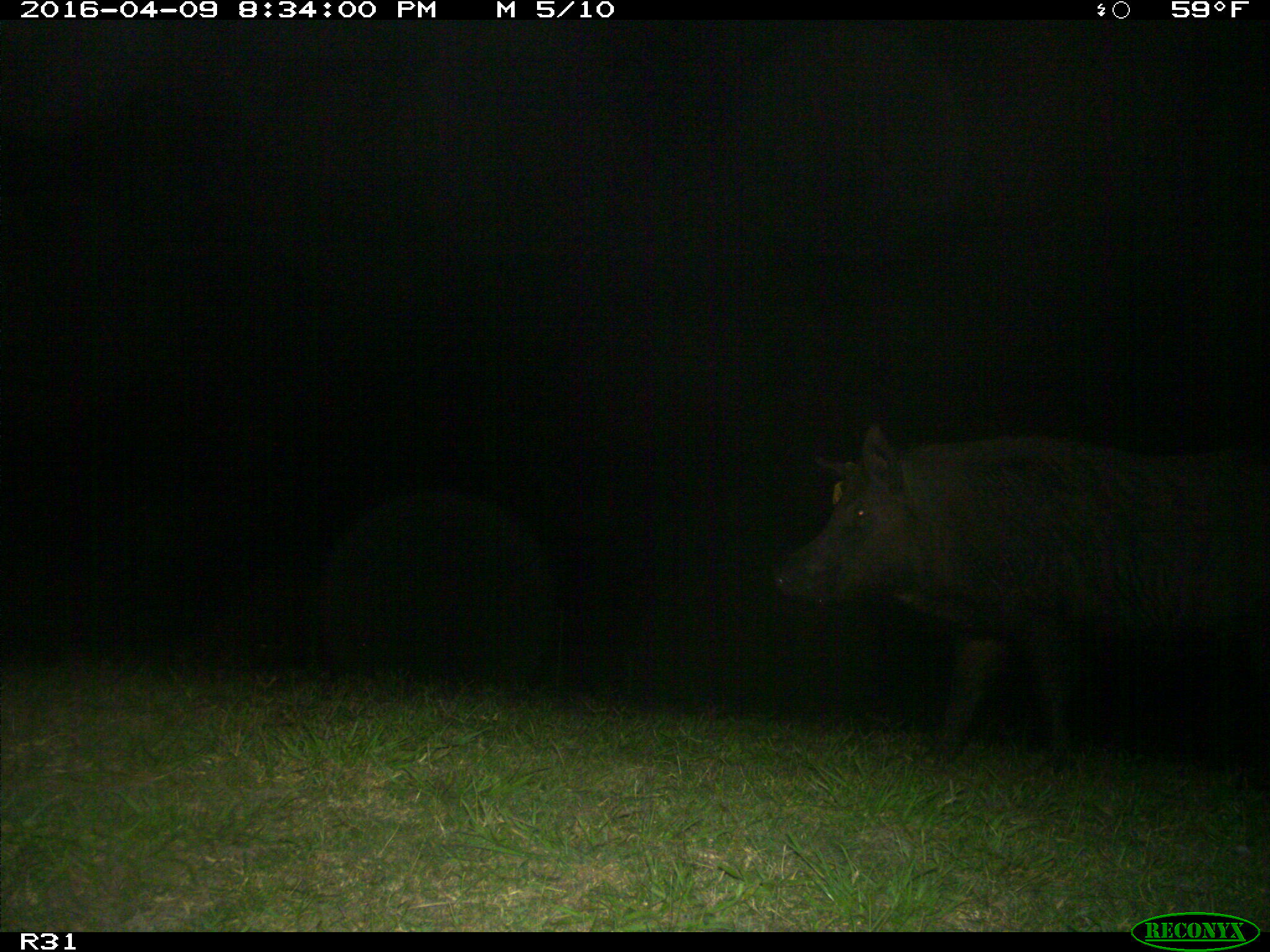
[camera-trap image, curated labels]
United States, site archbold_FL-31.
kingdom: Animalia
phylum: Chordata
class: Mammalia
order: Artiodactyla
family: Suidae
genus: Sus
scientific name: Sus scrofa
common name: wild boar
Sus scrofa (wild boar).